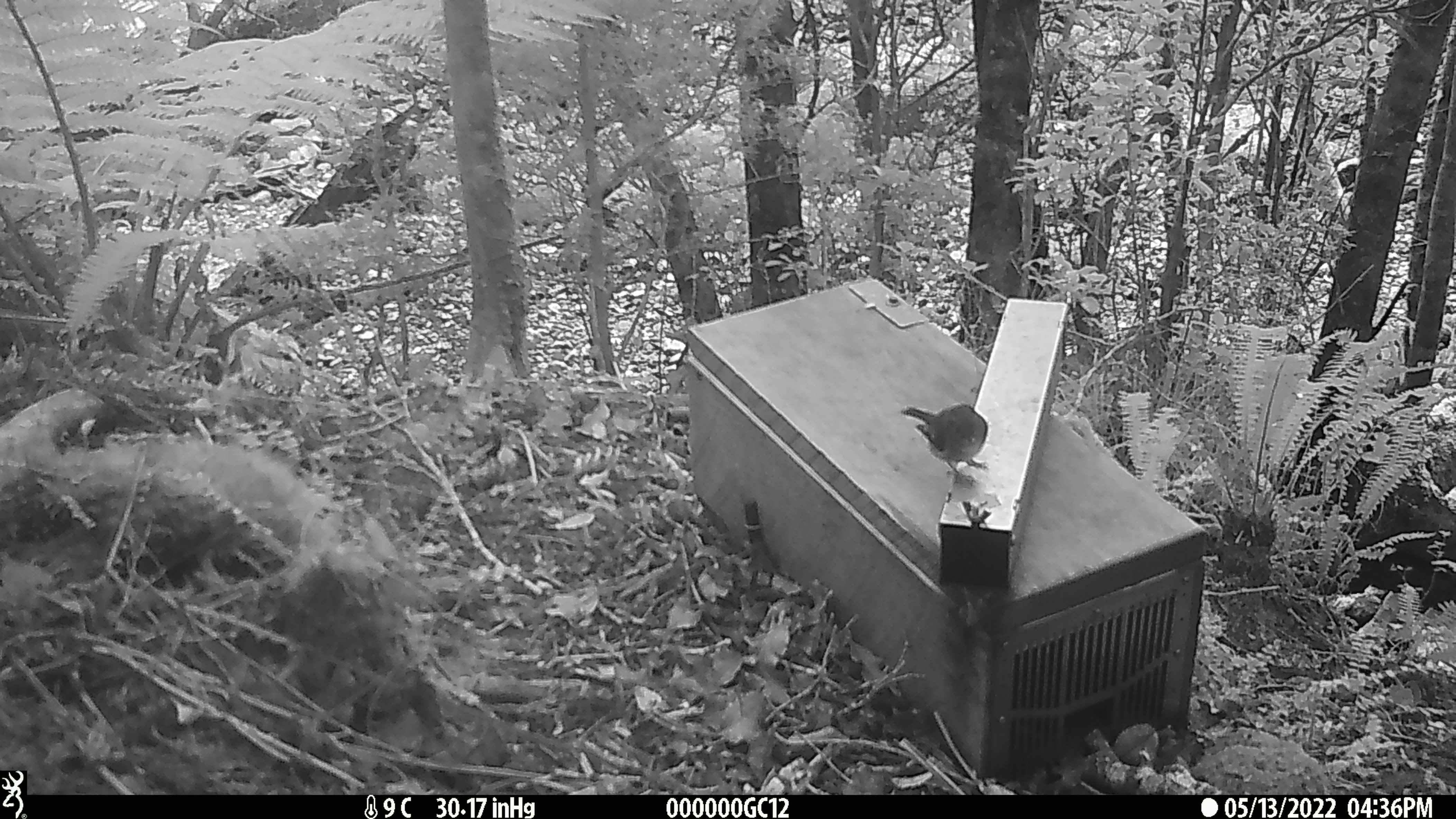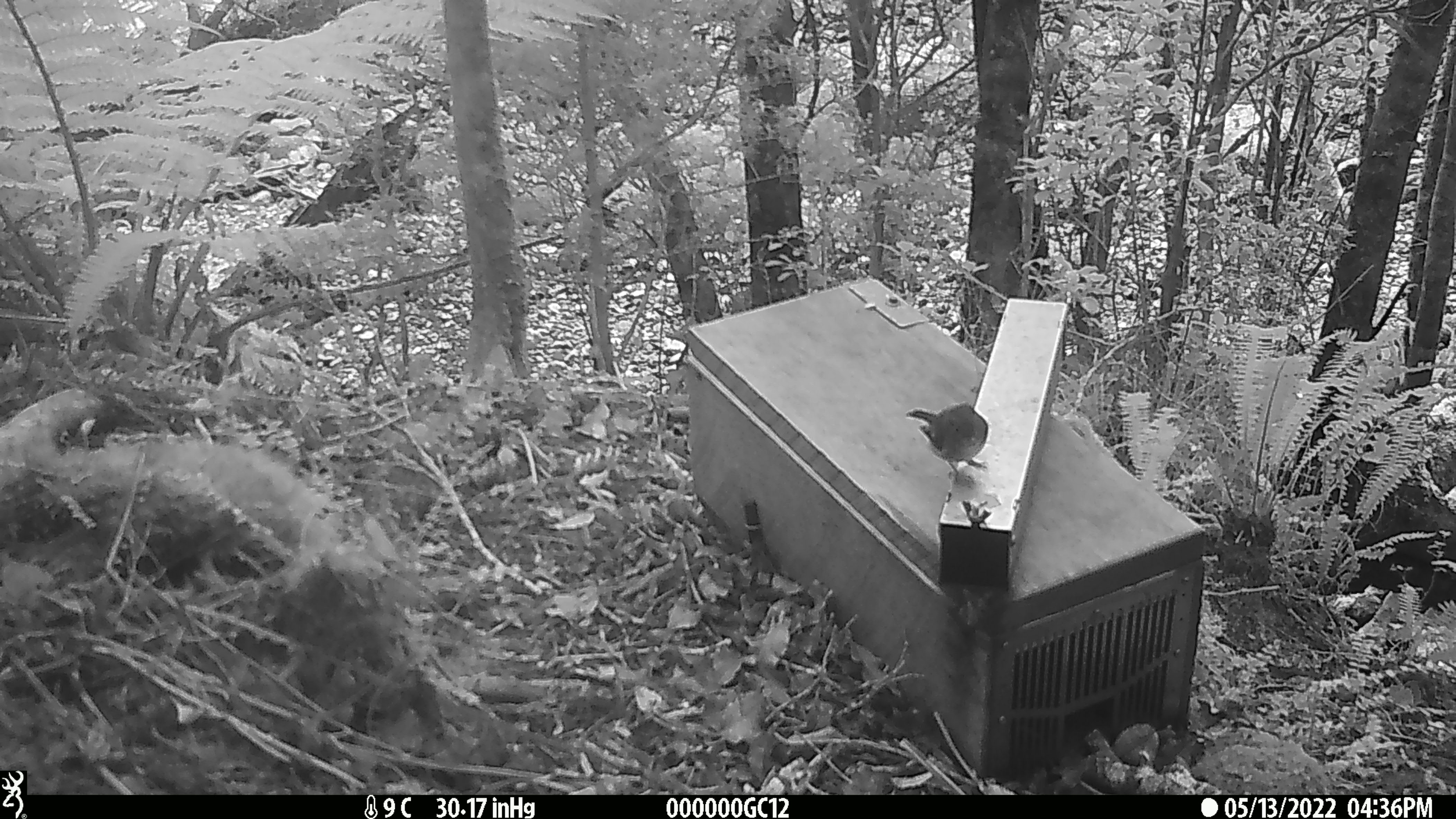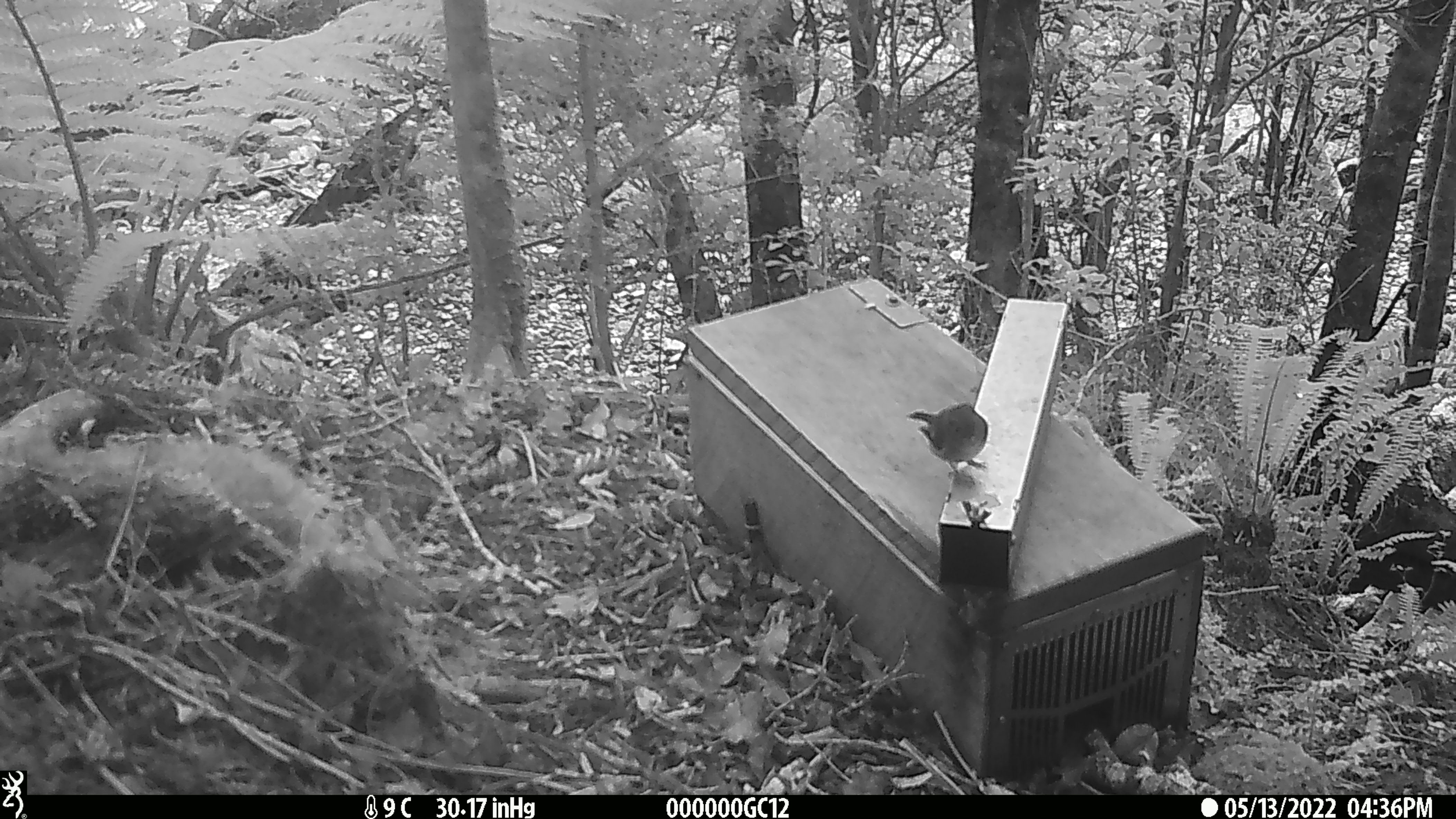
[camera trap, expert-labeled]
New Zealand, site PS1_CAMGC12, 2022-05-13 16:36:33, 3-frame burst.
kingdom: Animalia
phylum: Chordata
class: Aves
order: Passeriformes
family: Petroicidae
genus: Petroica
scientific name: Petroica macrocephala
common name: tomtit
Tomtit (Petroica macrocephala).